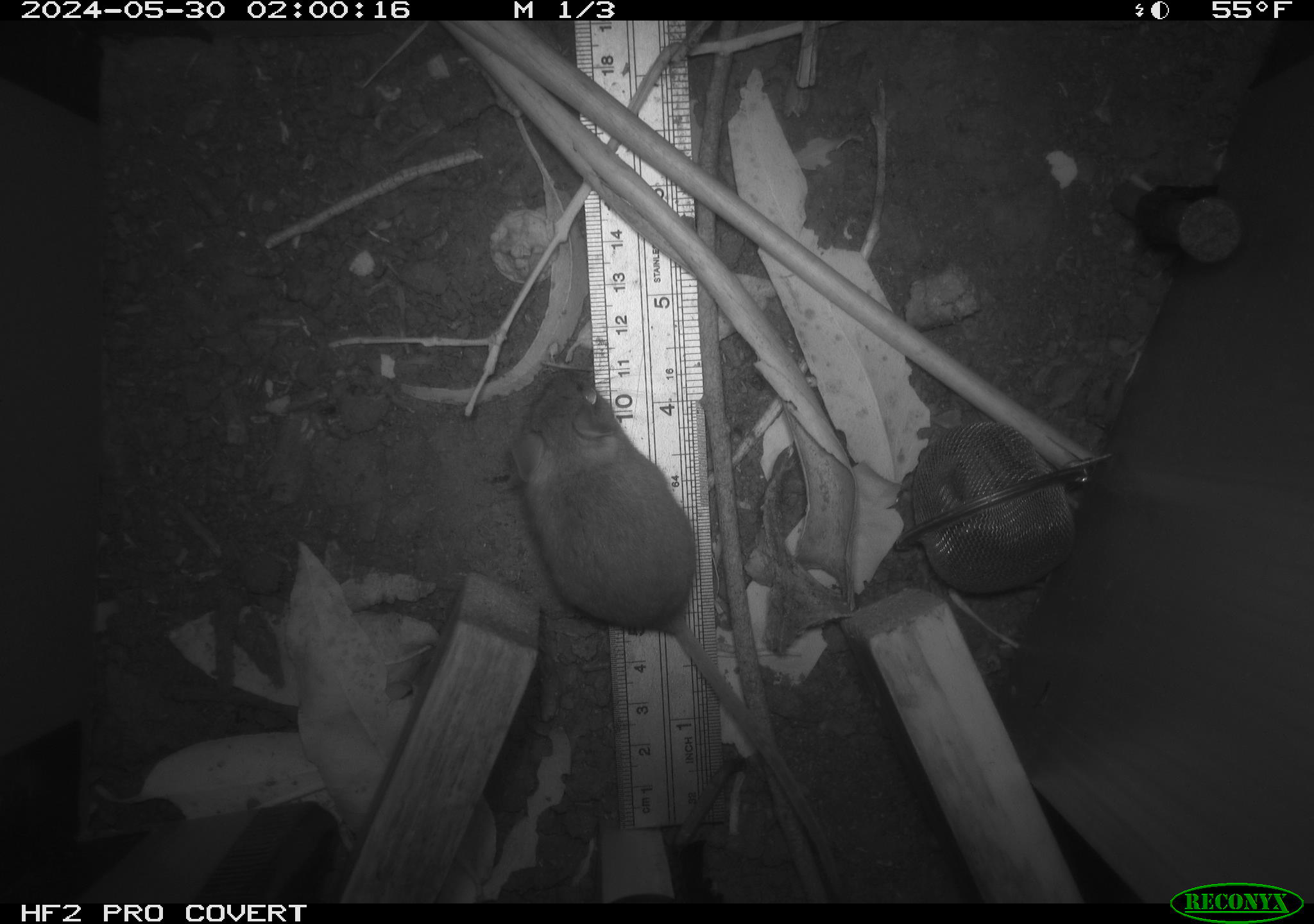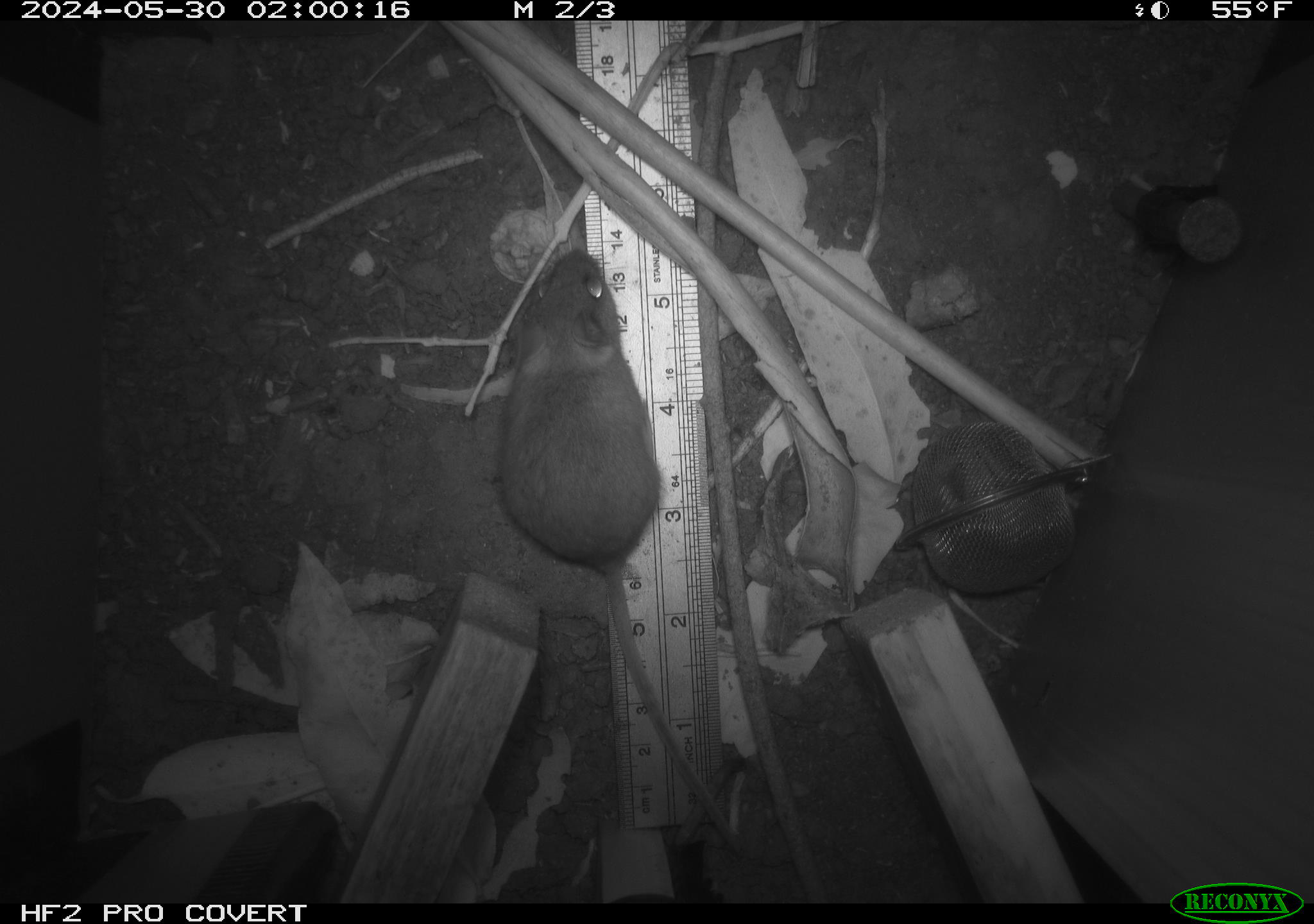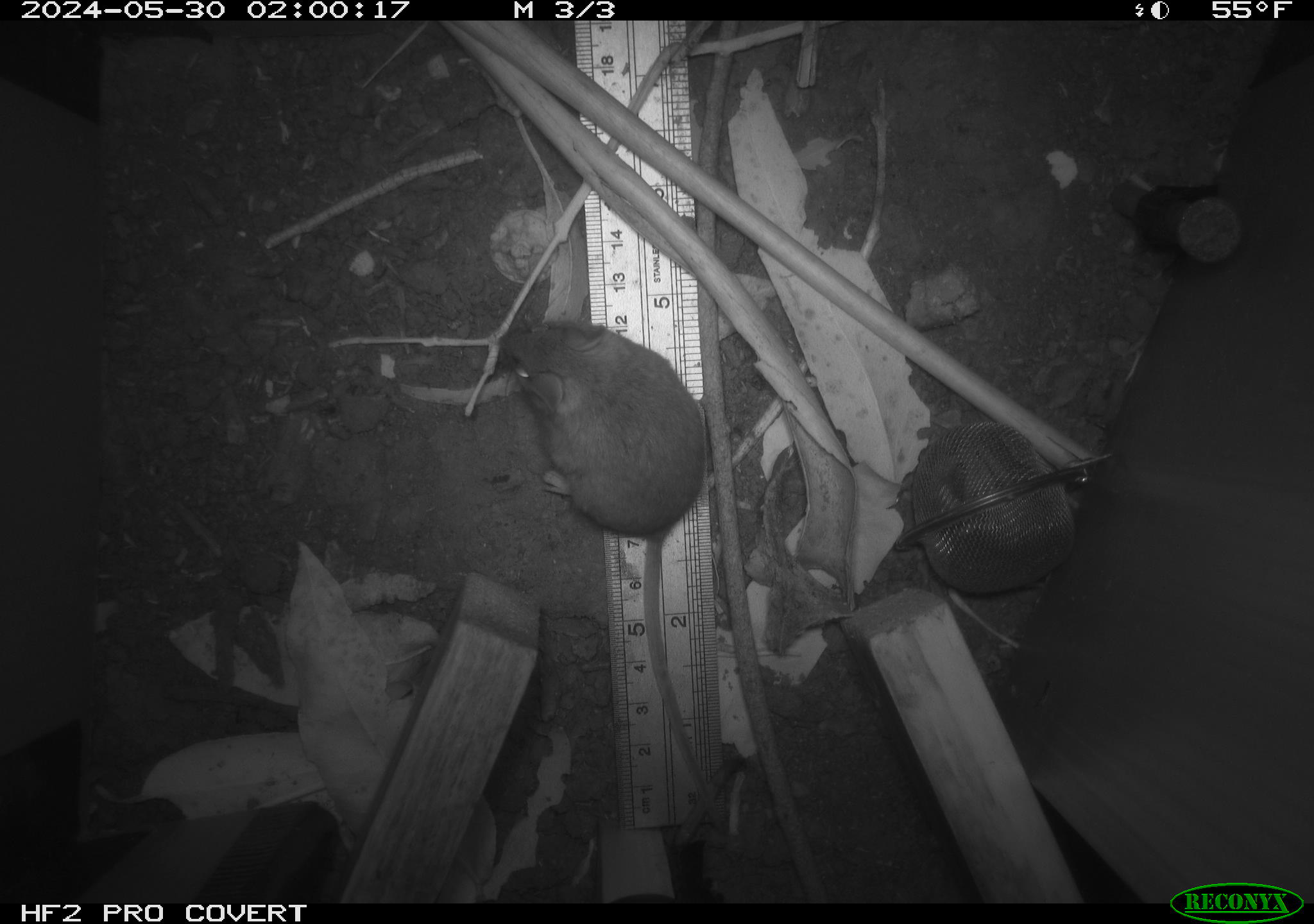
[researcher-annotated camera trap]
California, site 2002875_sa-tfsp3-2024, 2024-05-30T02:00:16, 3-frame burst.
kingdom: Animalia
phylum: Chordata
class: Mammalia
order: Rodentia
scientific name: Rodentia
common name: mouse species